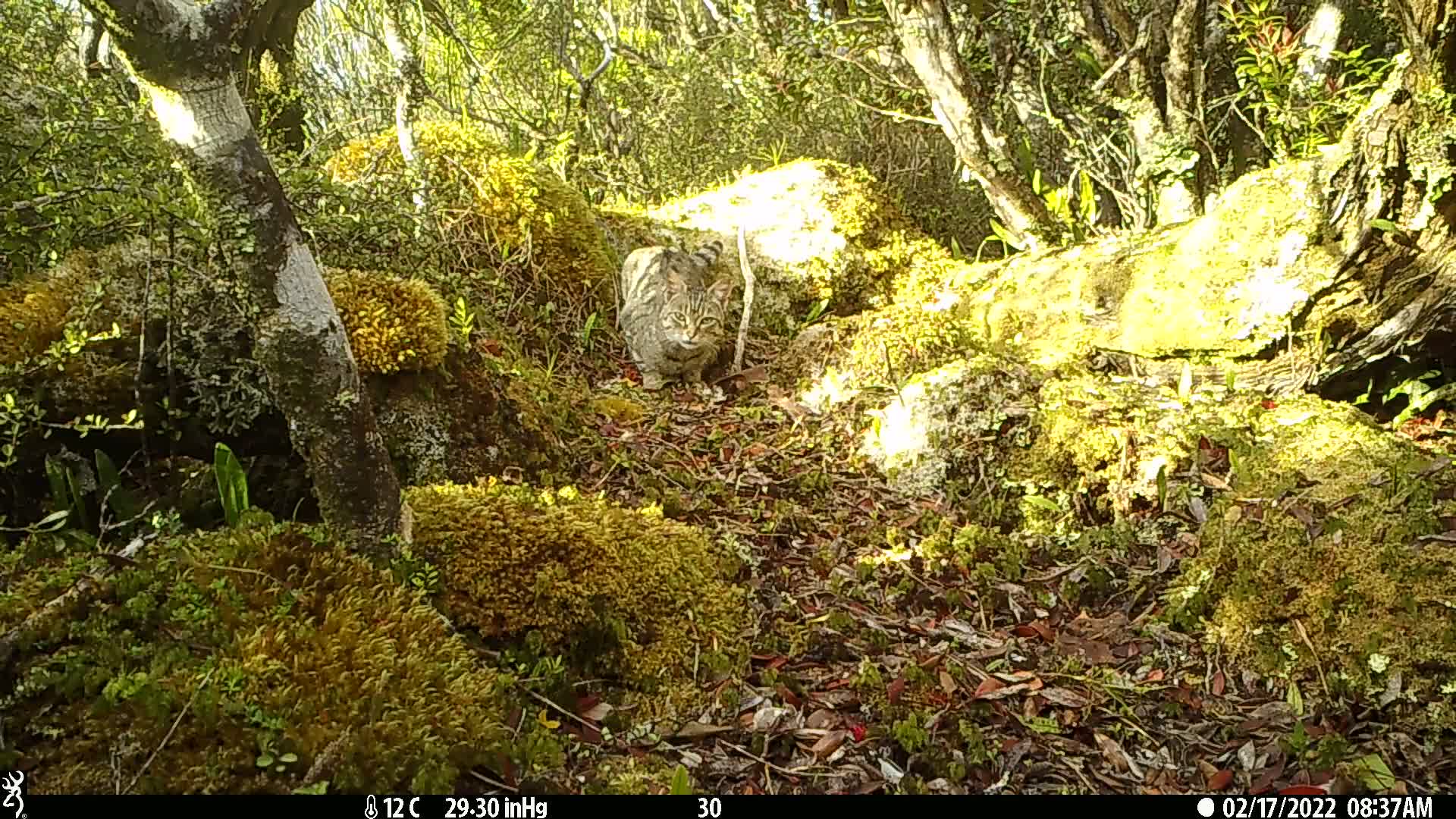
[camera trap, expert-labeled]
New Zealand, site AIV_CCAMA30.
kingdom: Animalia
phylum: Chordata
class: Mammalia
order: Carnivora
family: Felidae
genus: Felis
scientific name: Felis catus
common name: domestic cat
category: cat